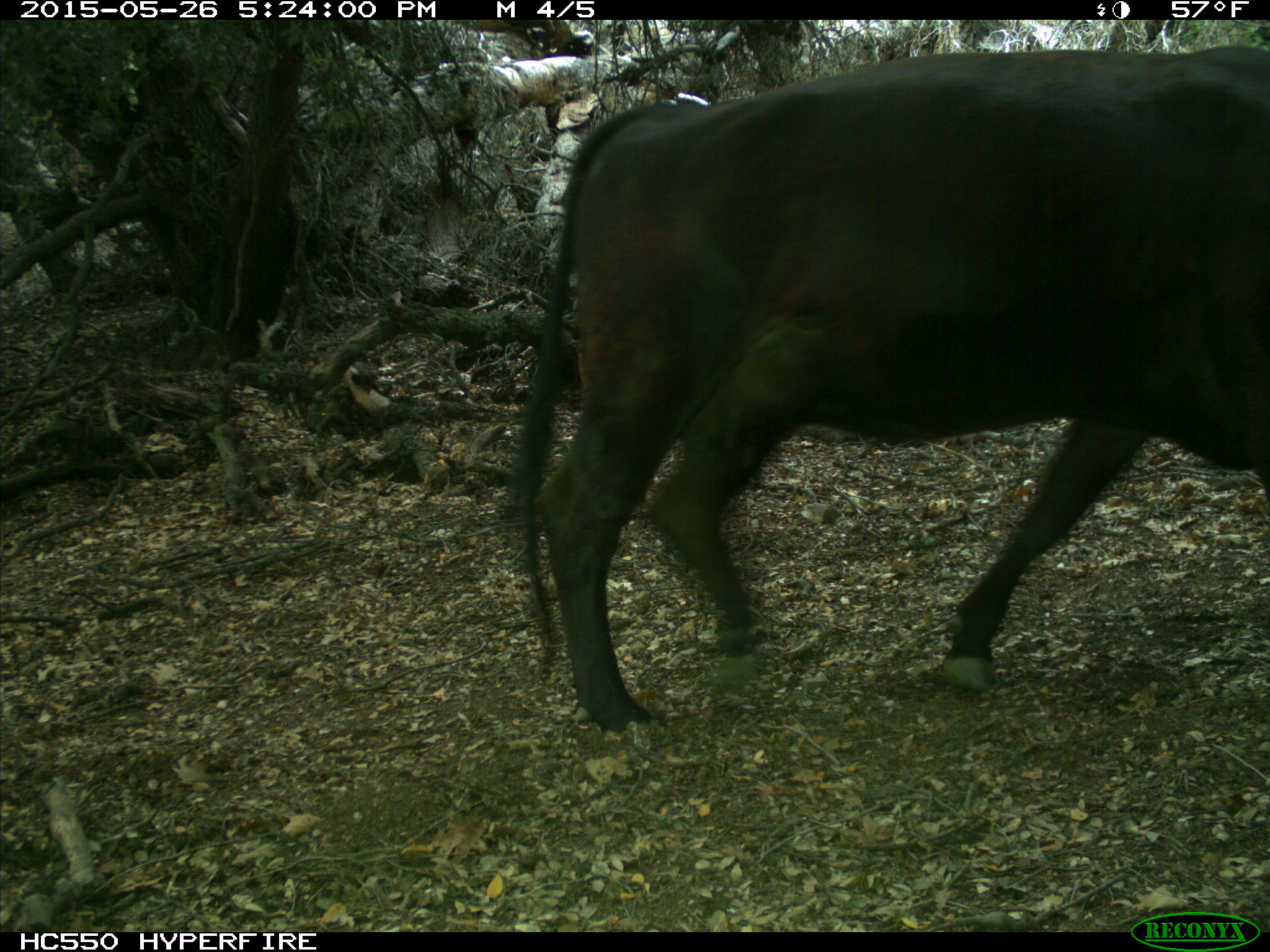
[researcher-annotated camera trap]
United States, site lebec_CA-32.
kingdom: Animalia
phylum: Chordata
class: Mammalia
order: Artiodactyla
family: Bovidae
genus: Bos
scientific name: Bos taurus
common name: domestic cow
Bos taurus (domestic cow).